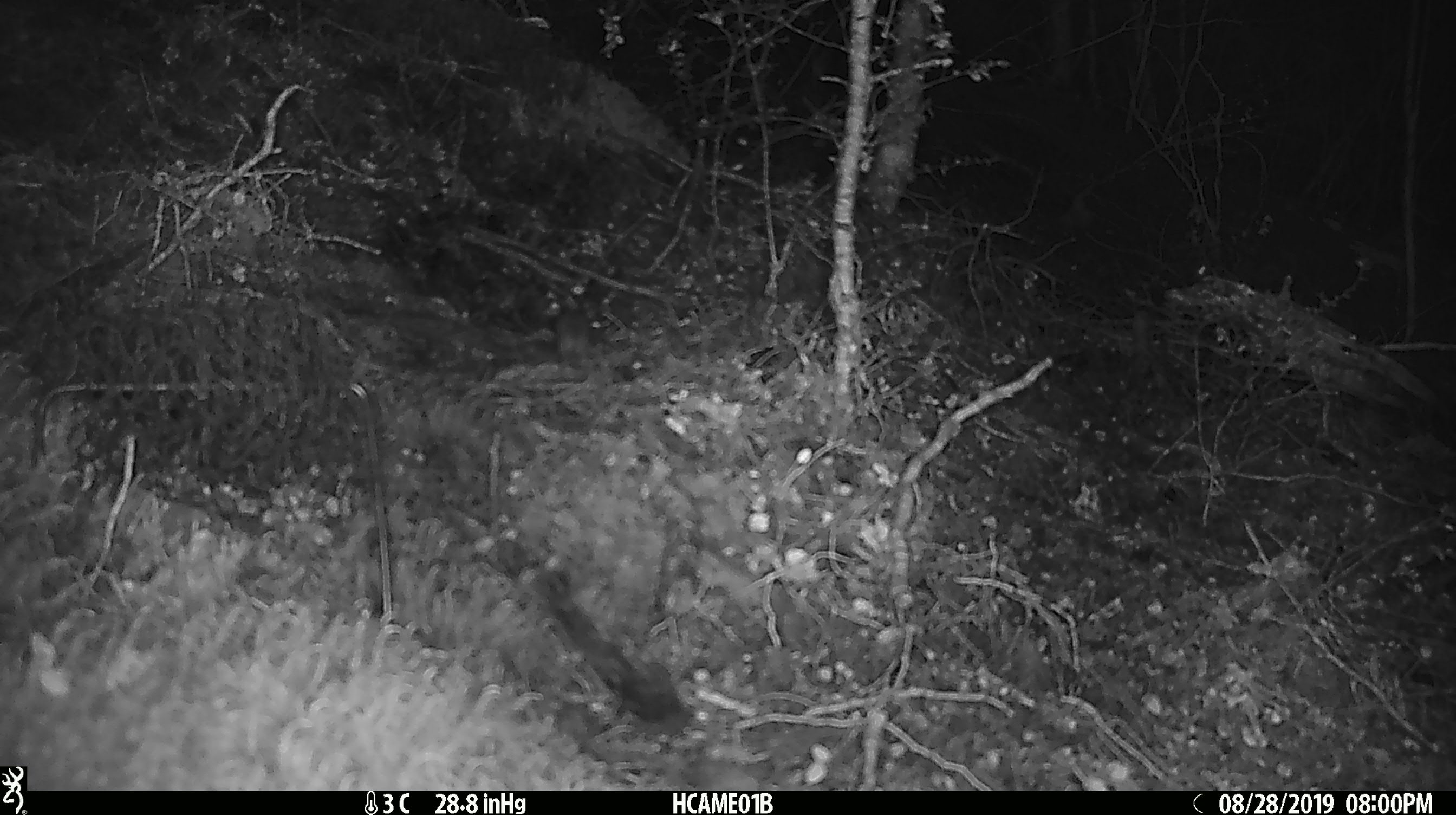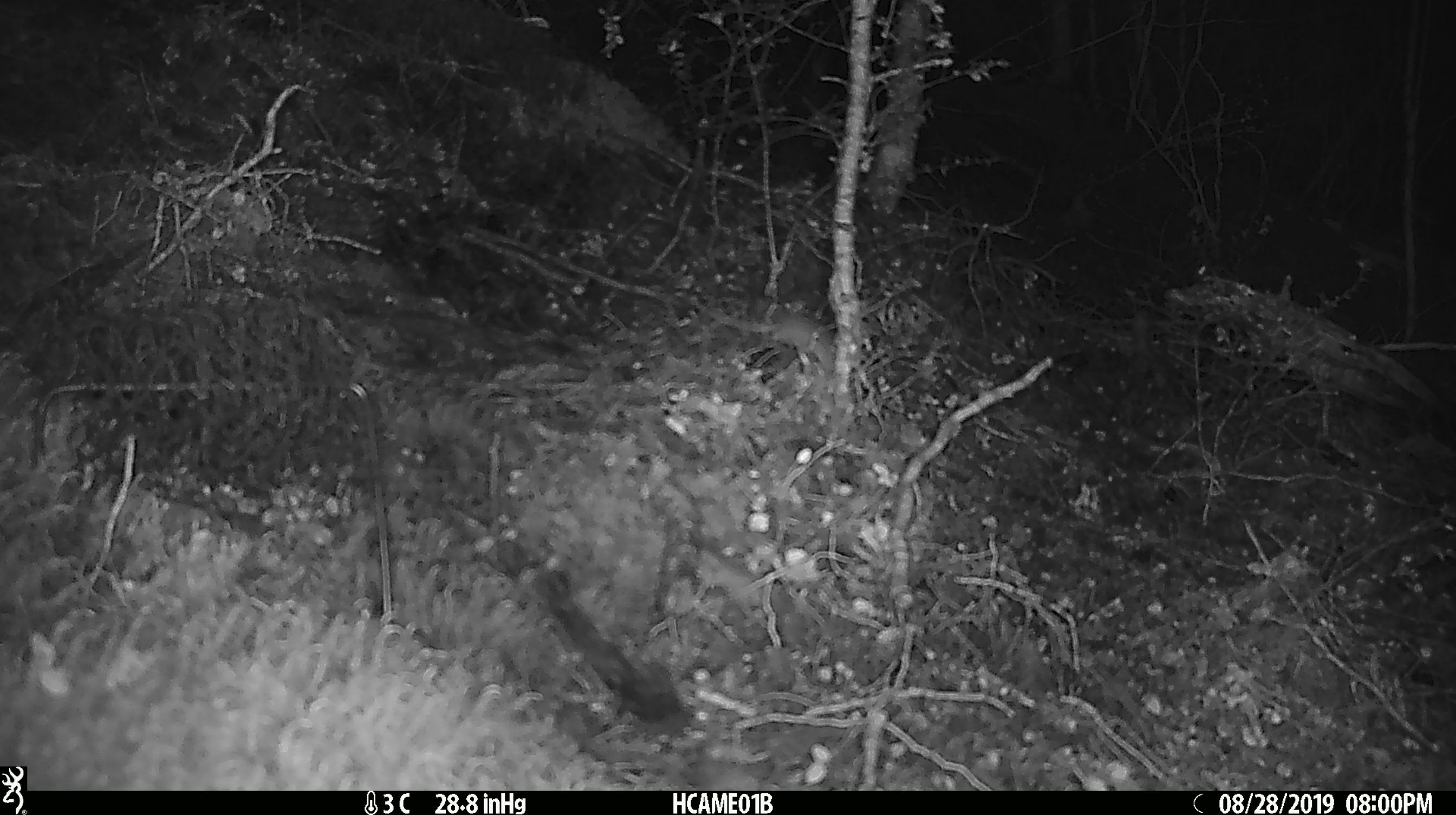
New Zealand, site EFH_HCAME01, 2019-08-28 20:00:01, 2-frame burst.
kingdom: Animalia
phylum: Chordata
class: Mammalia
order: Rodentia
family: Muridae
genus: Mus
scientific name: Mus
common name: mouse